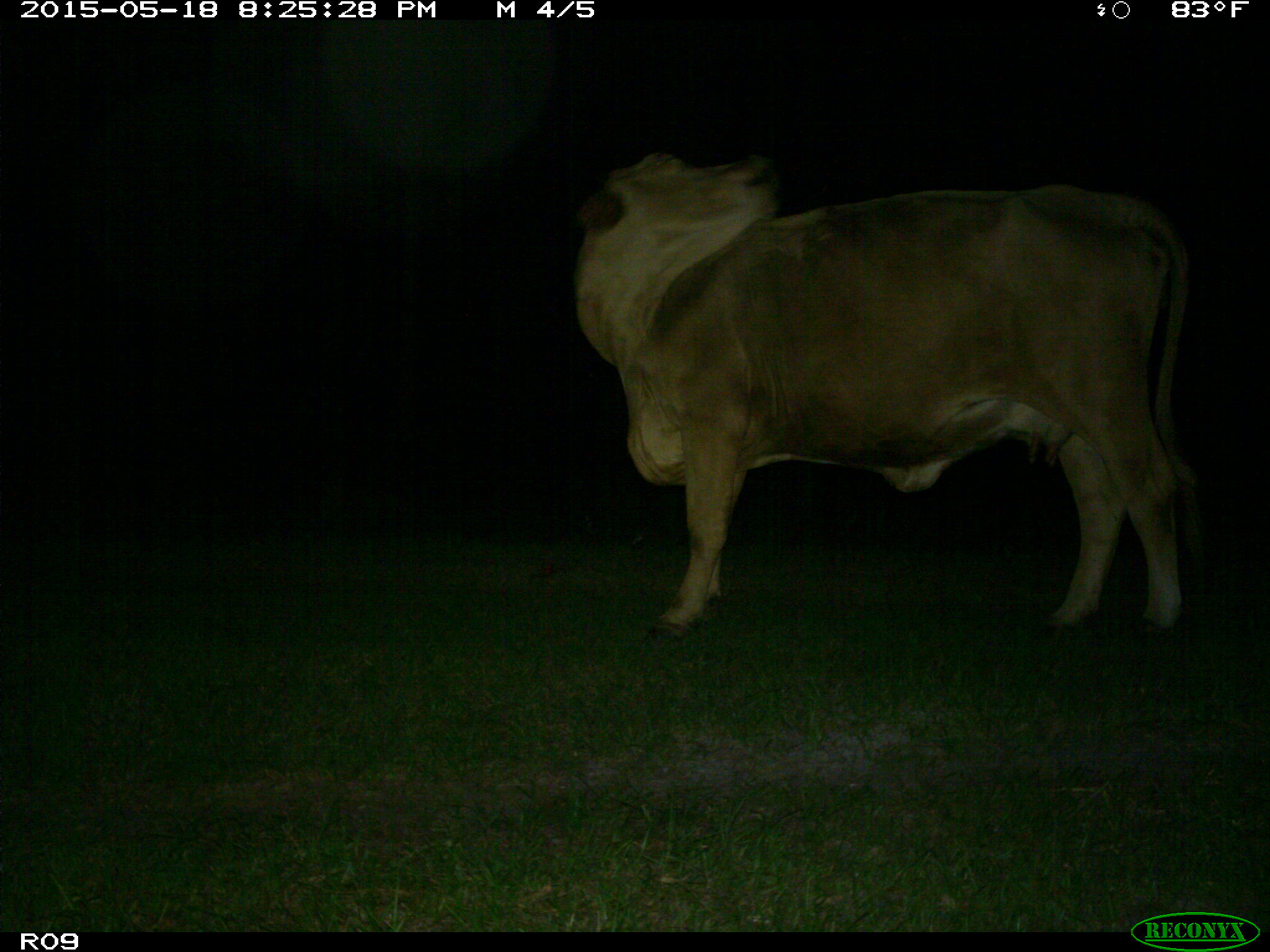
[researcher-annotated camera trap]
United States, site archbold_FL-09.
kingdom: Animalia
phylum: Chordata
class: Mammalia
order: Artiodactyla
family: Bovidae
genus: Bos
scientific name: Bos taurus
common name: domestic cow